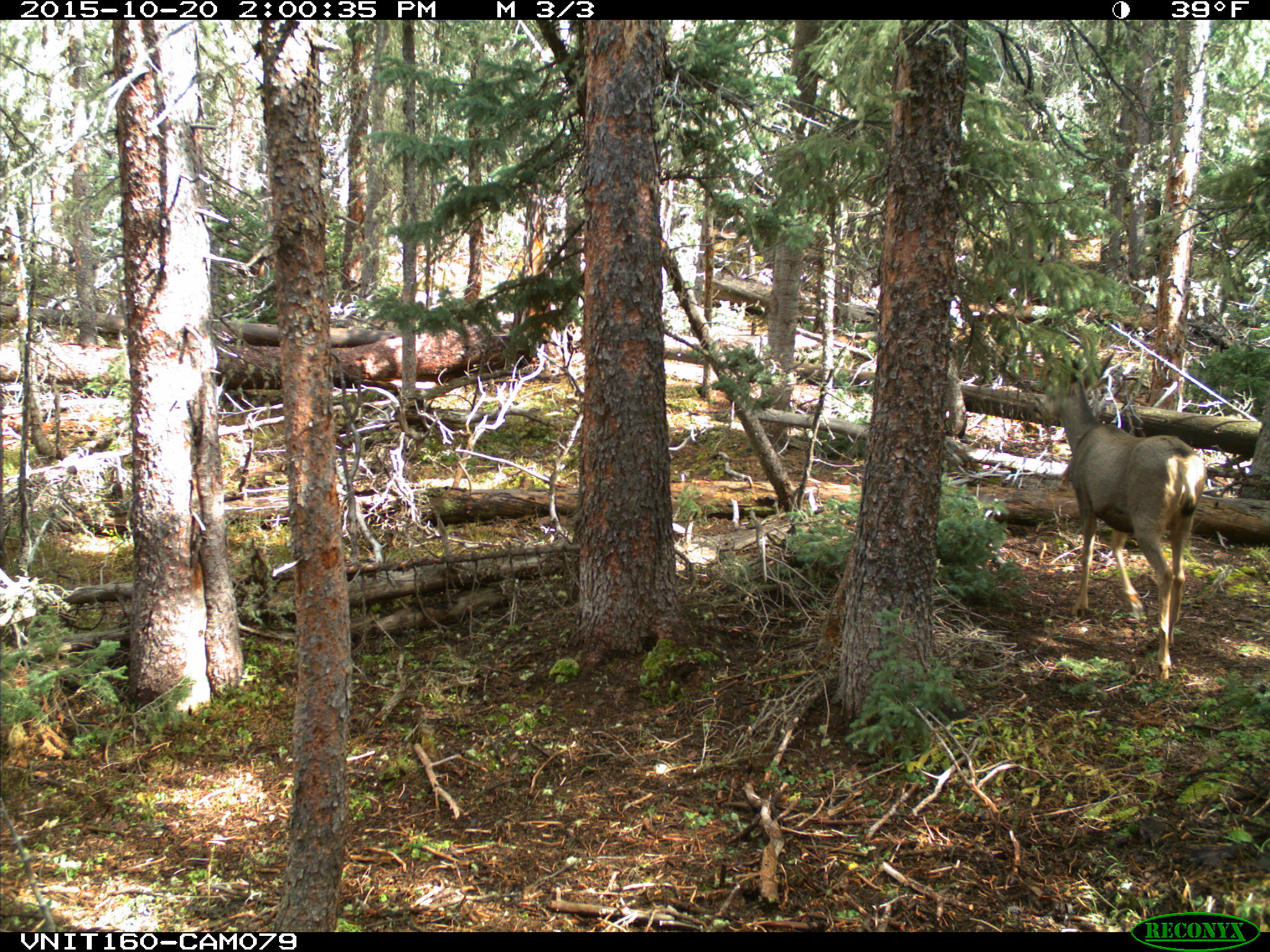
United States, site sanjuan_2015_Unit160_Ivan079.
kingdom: Animalia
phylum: Chordata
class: Mammalia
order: Artiodactyla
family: Cervidae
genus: Odocoileus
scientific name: Odocoileus hemionus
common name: mule deer